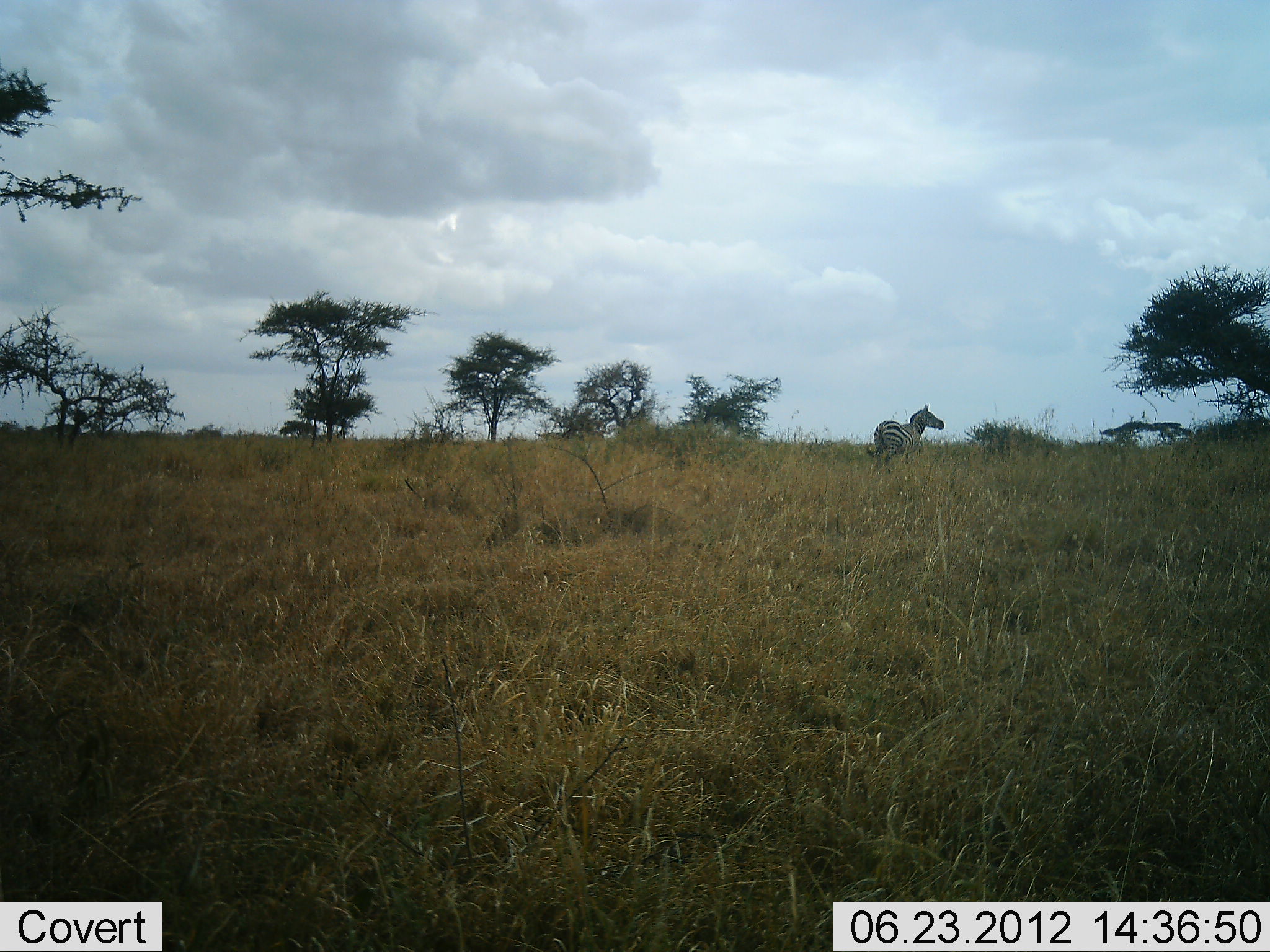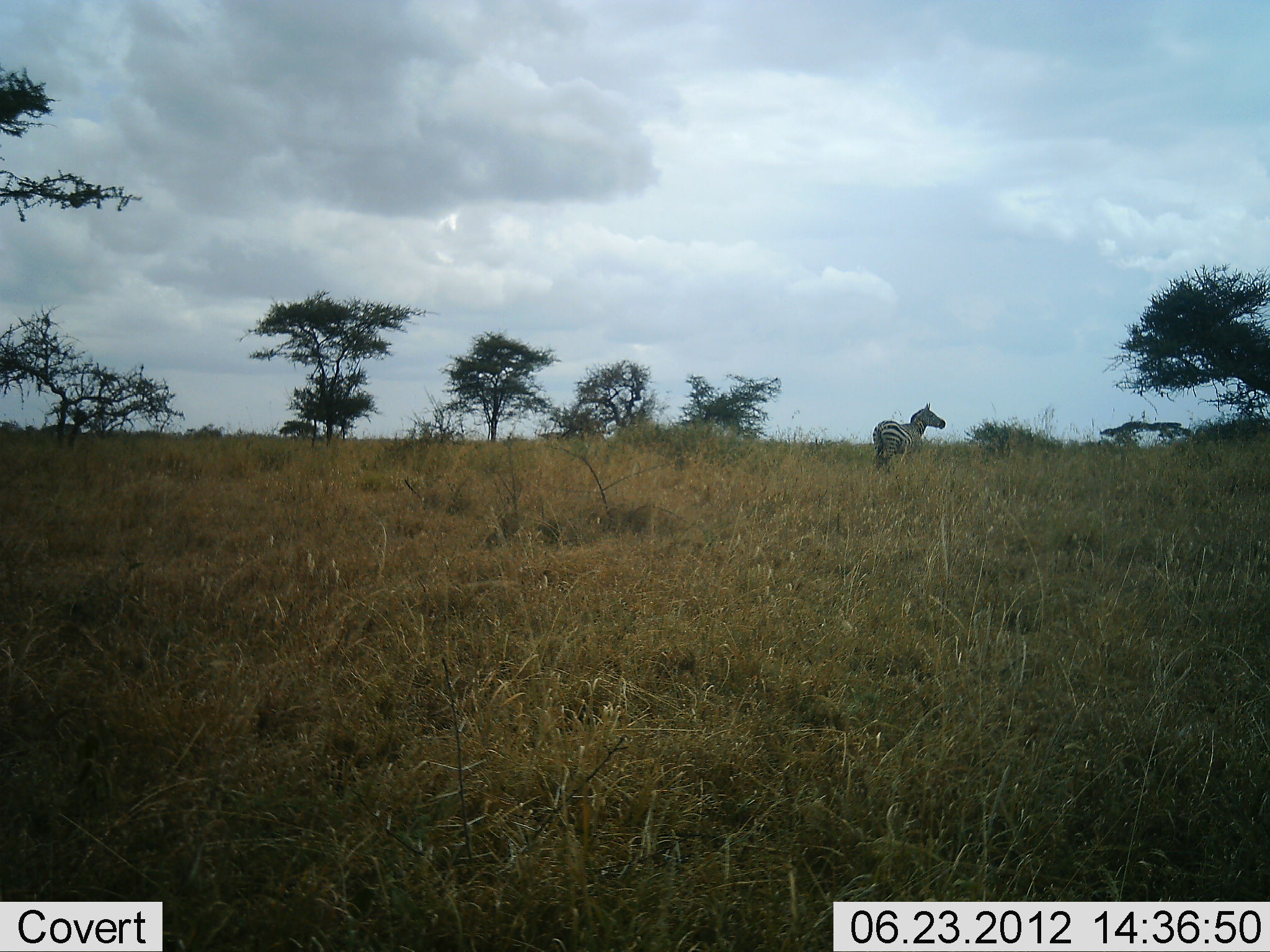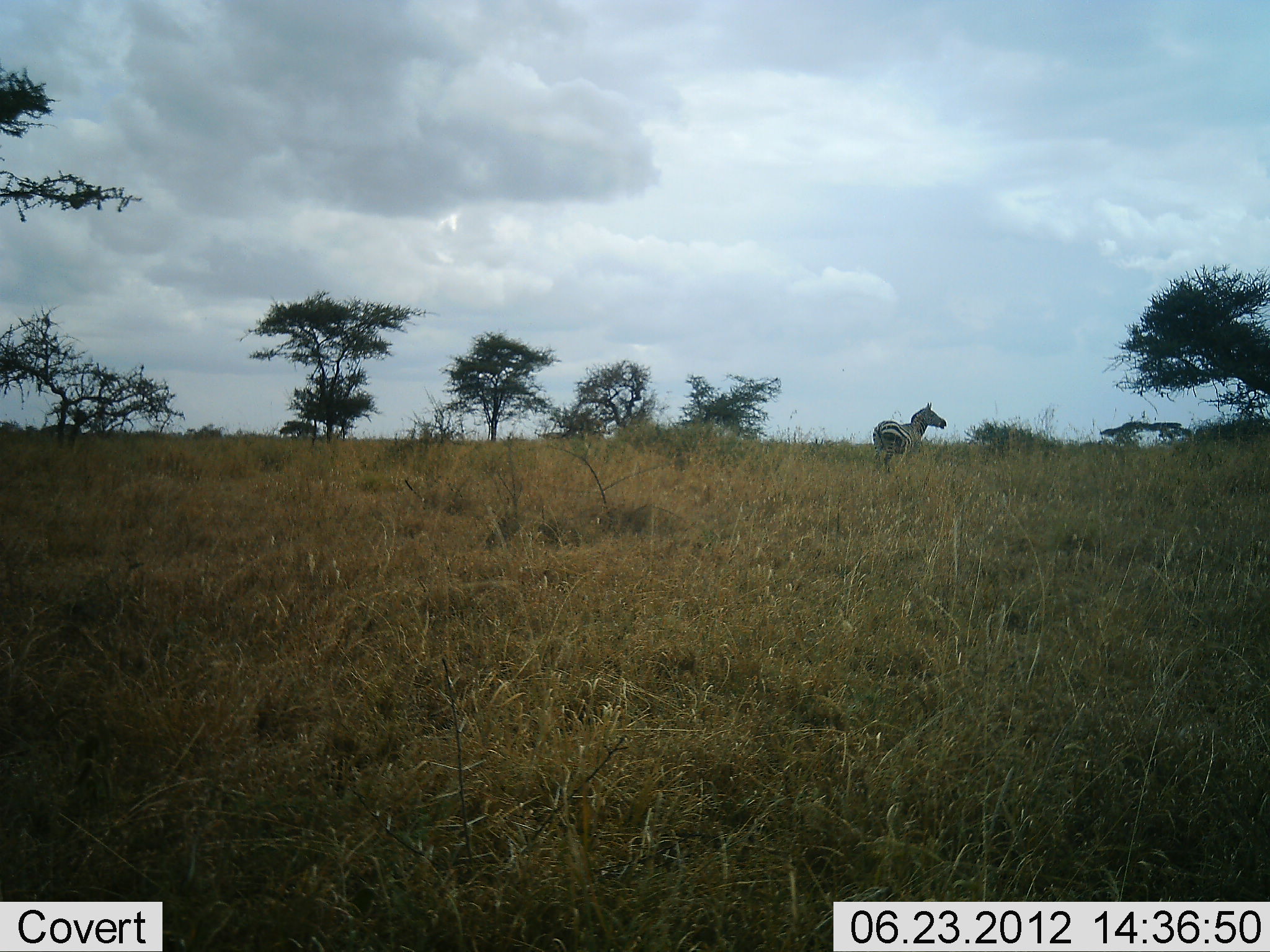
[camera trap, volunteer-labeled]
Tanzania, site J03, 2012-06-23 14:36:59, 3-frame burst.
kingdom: Animalia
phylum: Chordata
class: Mammalia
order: Perissodactyla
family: Equidae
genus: Equus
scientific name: Equus quagga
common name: plains zebra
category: zebra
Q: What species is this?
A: Zebra (plains zebra) (Equus quagga).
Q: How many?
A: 1.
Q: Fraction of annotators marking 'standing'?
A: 70%.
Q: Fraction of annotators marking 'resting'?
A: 0%.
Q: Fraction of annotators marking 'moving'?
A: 30%.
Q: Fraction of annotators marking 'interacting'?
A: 0%.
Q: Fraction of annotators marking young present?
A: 0%.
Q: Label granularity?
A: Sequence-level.